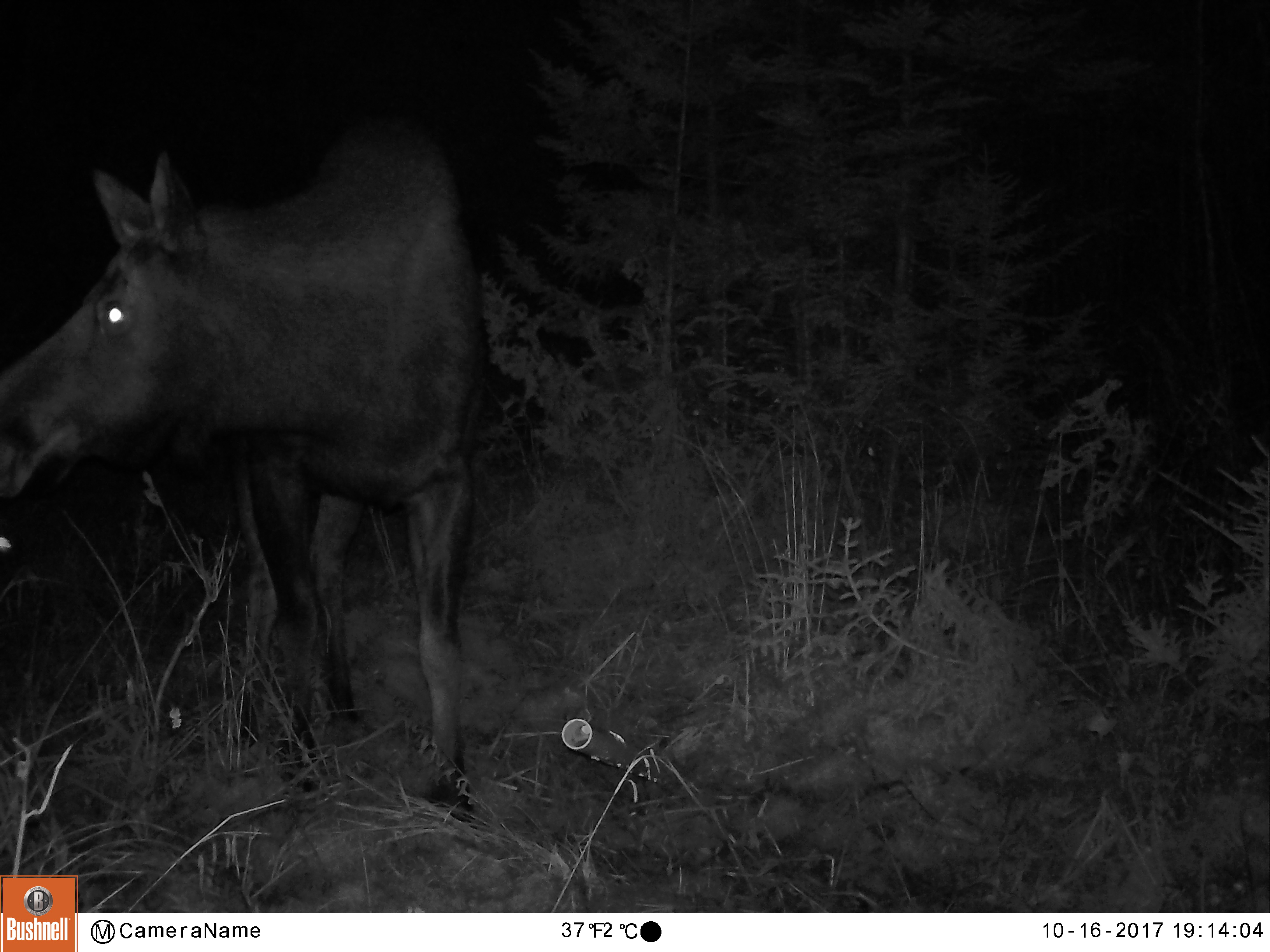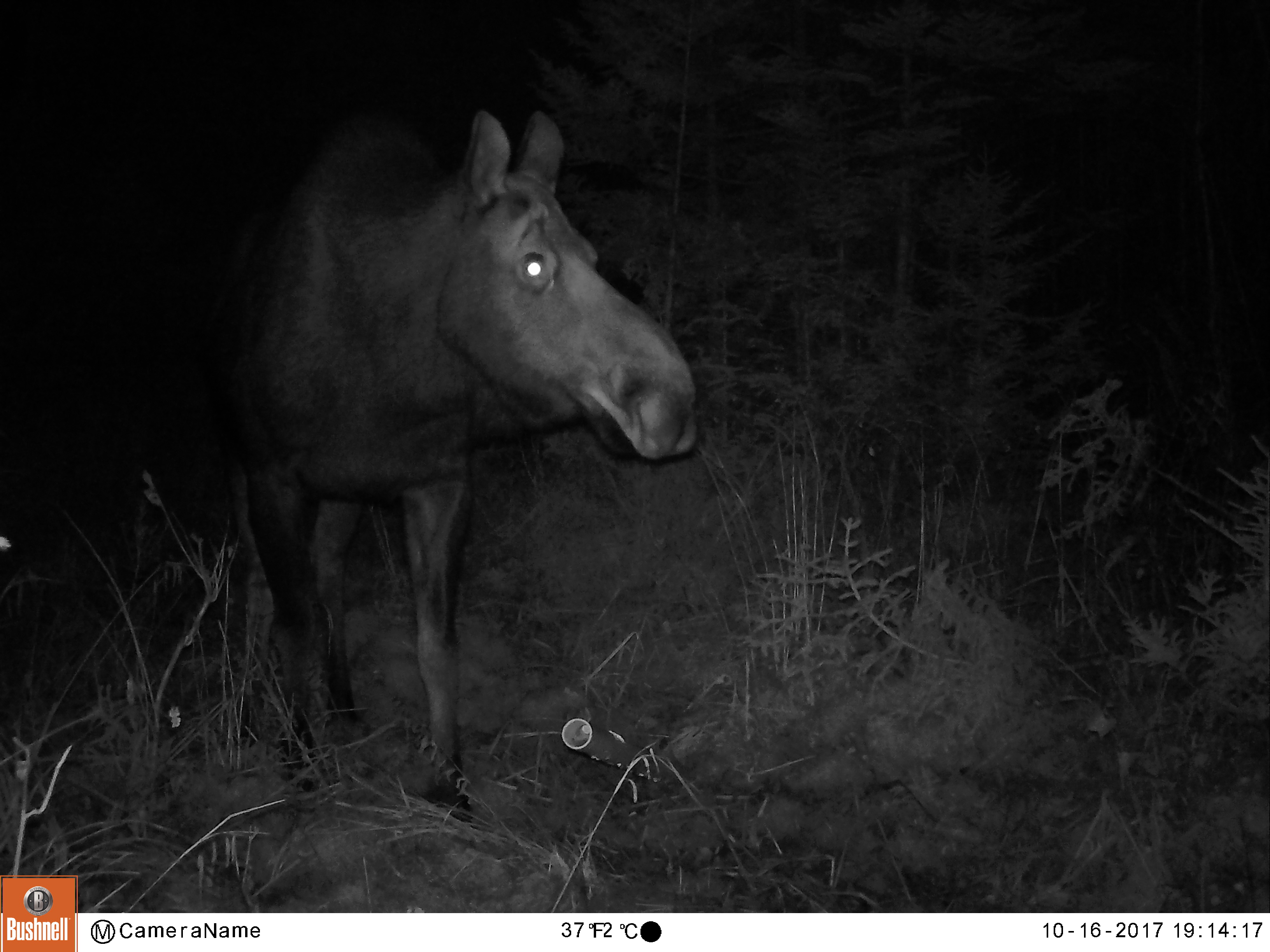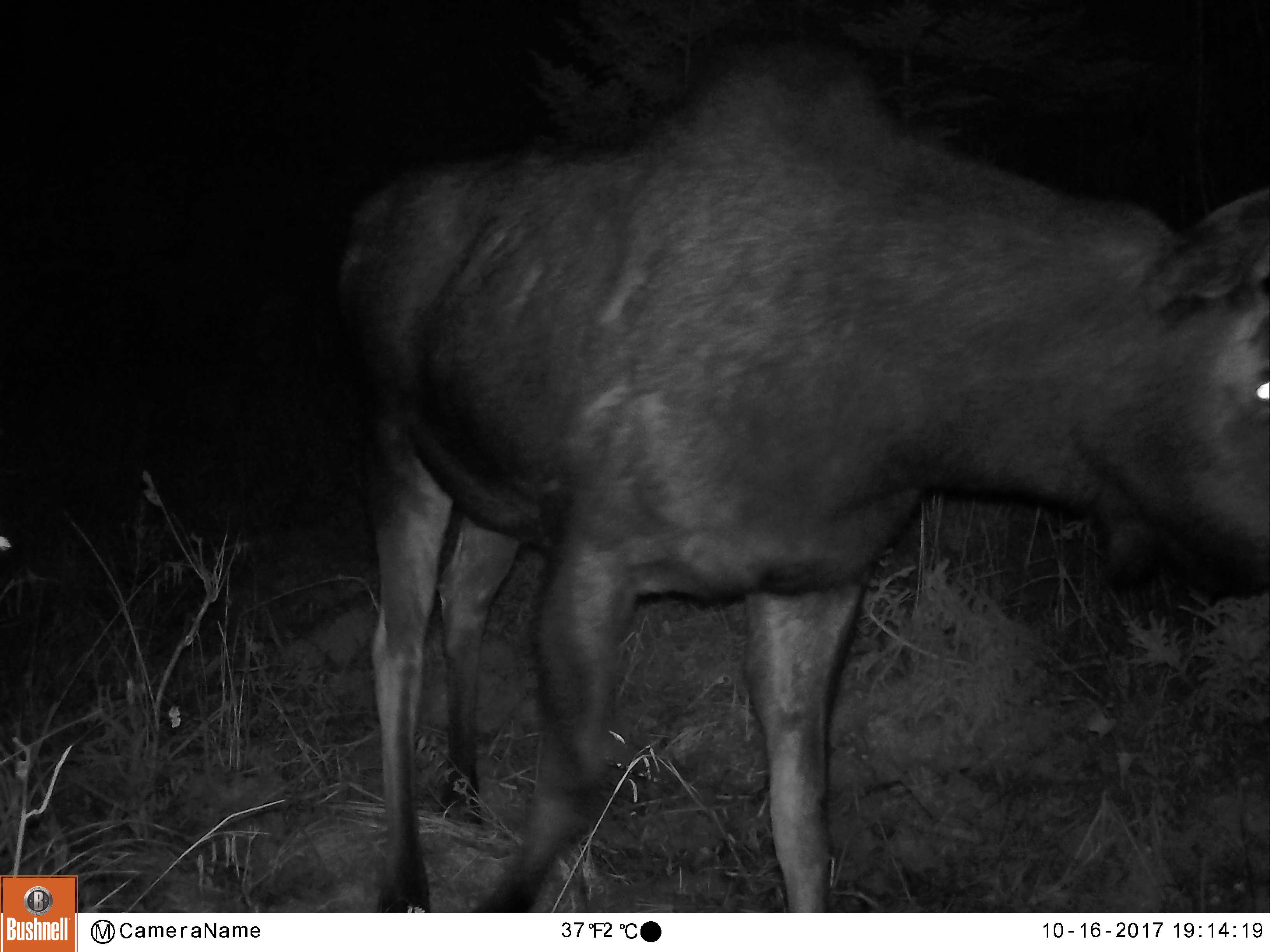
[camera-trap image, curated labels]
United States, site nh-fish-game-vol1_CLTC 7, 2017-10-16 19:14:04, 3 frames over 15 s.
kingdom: Animalia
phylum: Chordata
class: Mammalia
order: Artiodactyla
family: Cervidae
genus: Alces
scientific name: Alces alces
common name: moose